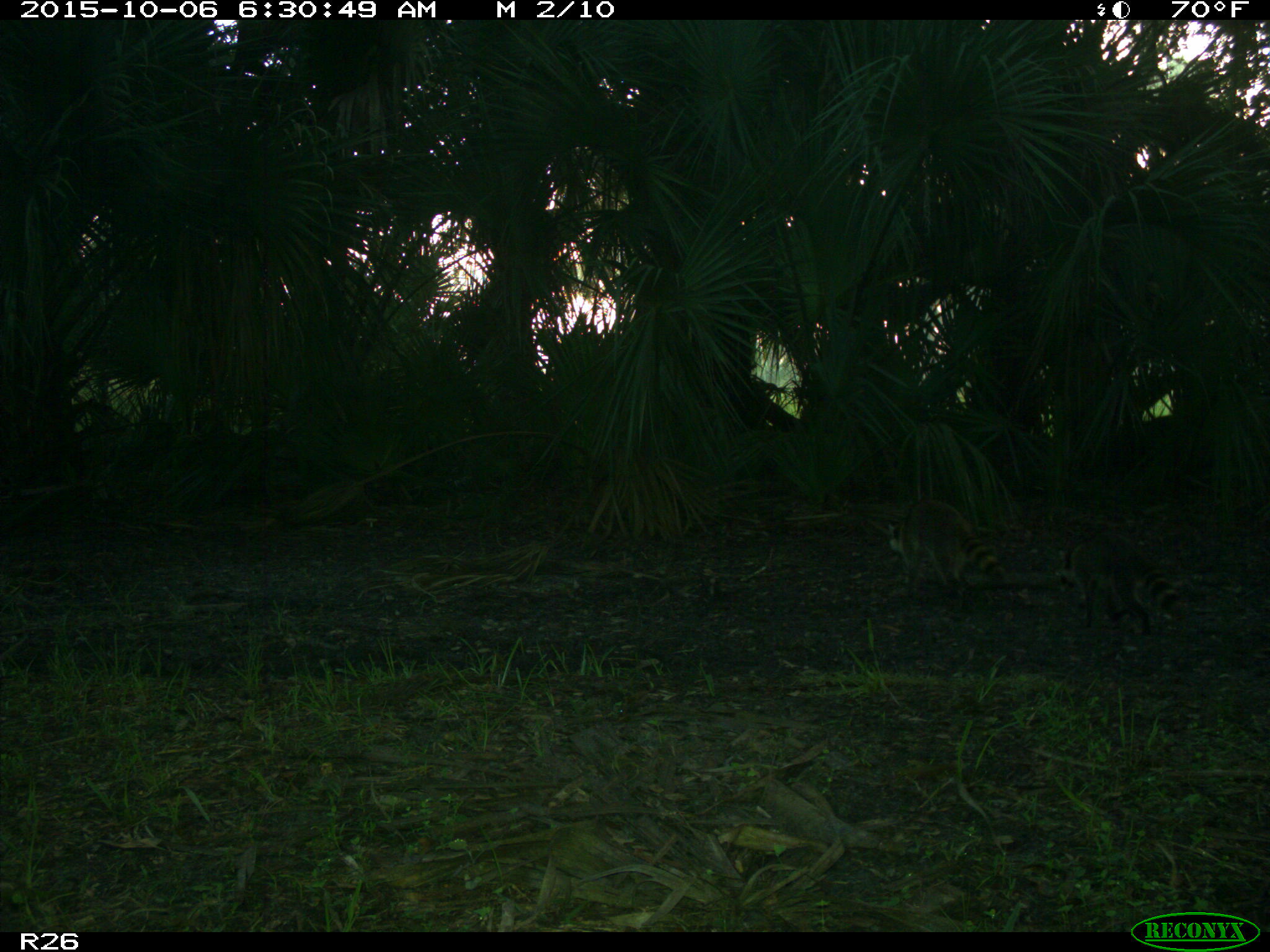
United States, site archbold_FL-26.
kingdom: Animalia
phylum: Chordata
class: Mammalia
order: Carnivora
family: Procyonidae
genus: Procyon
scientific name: Procyon lotor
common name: common raccoon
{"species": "Procyon lotor (common raccoon)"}